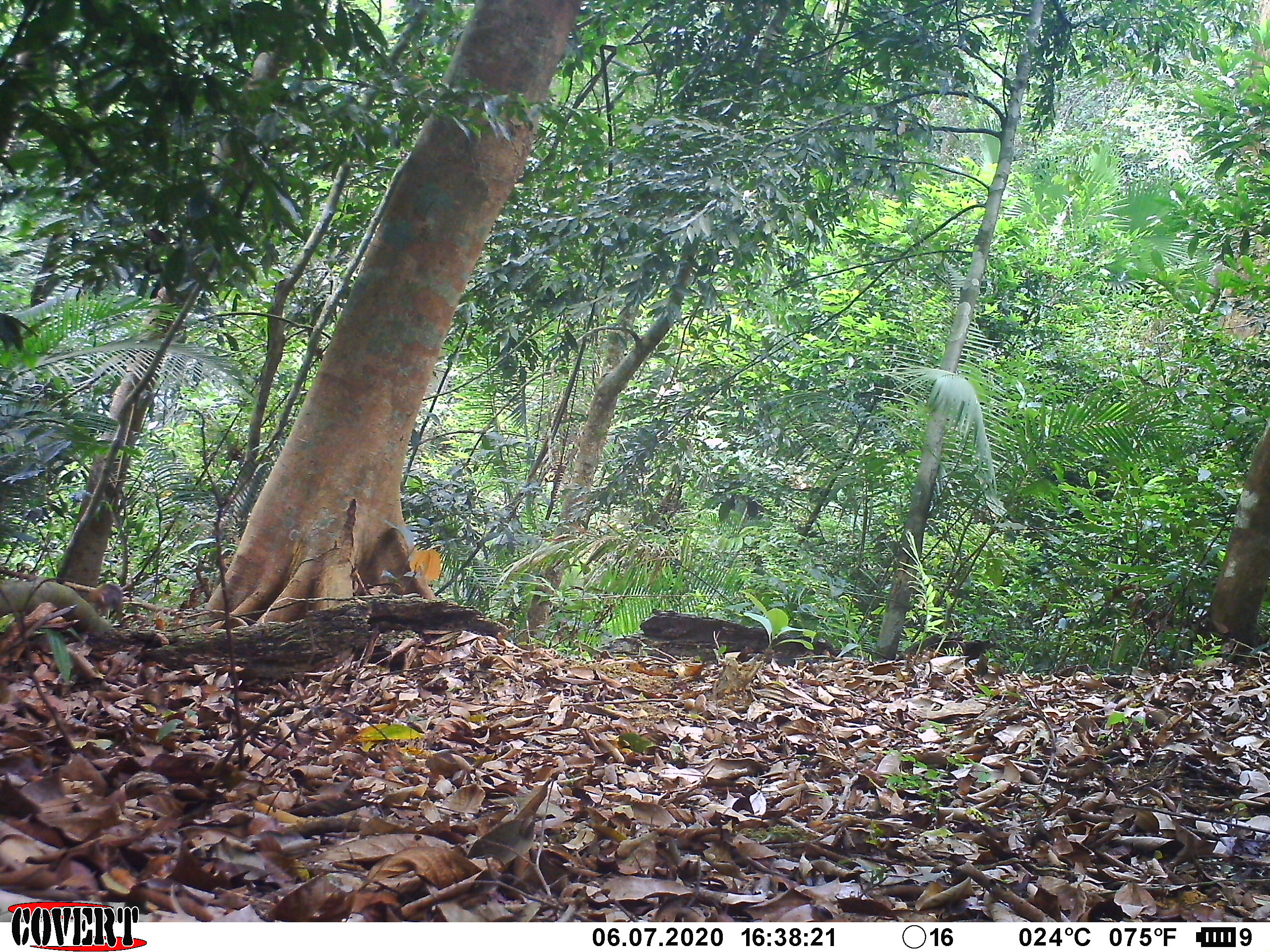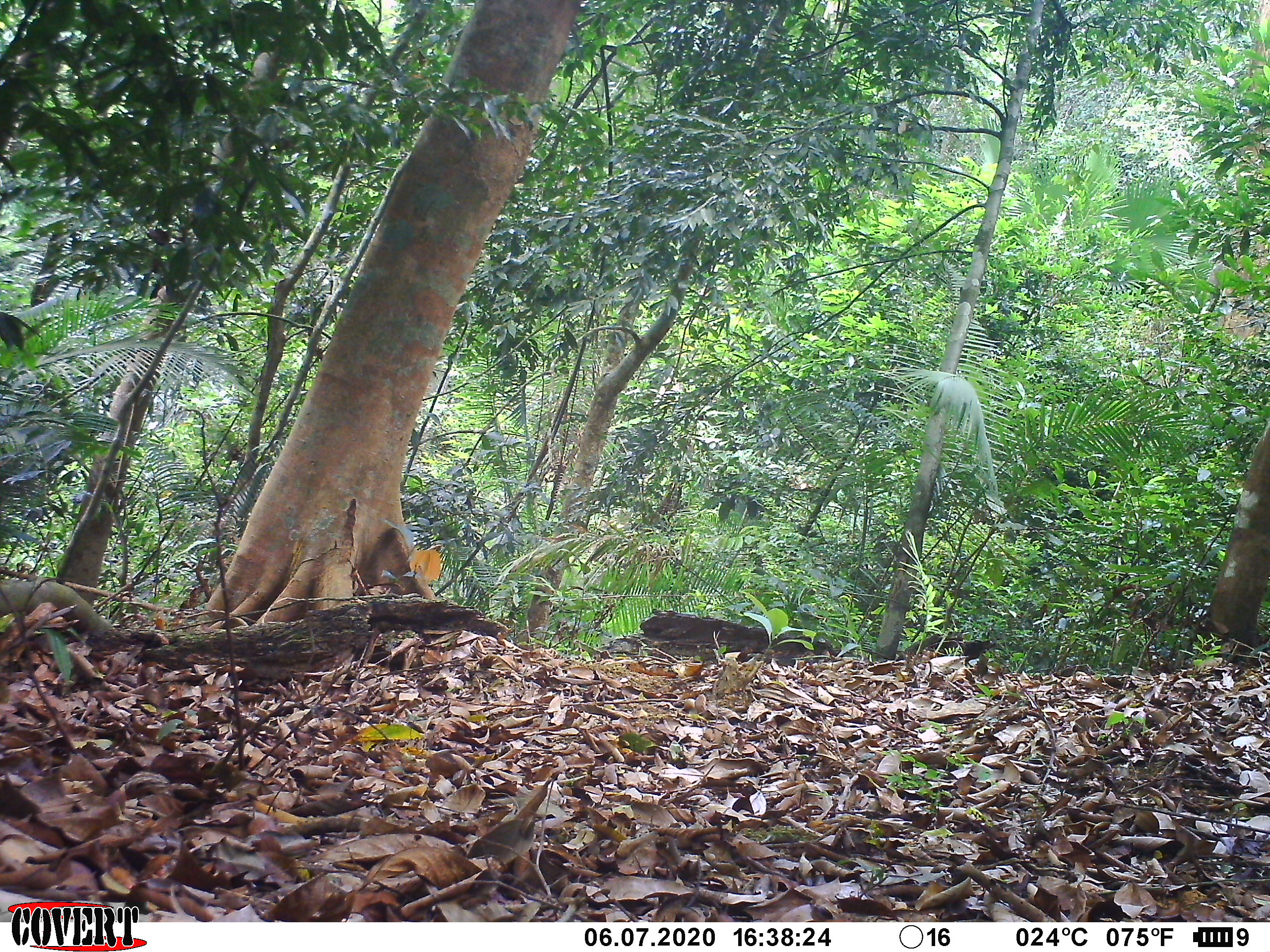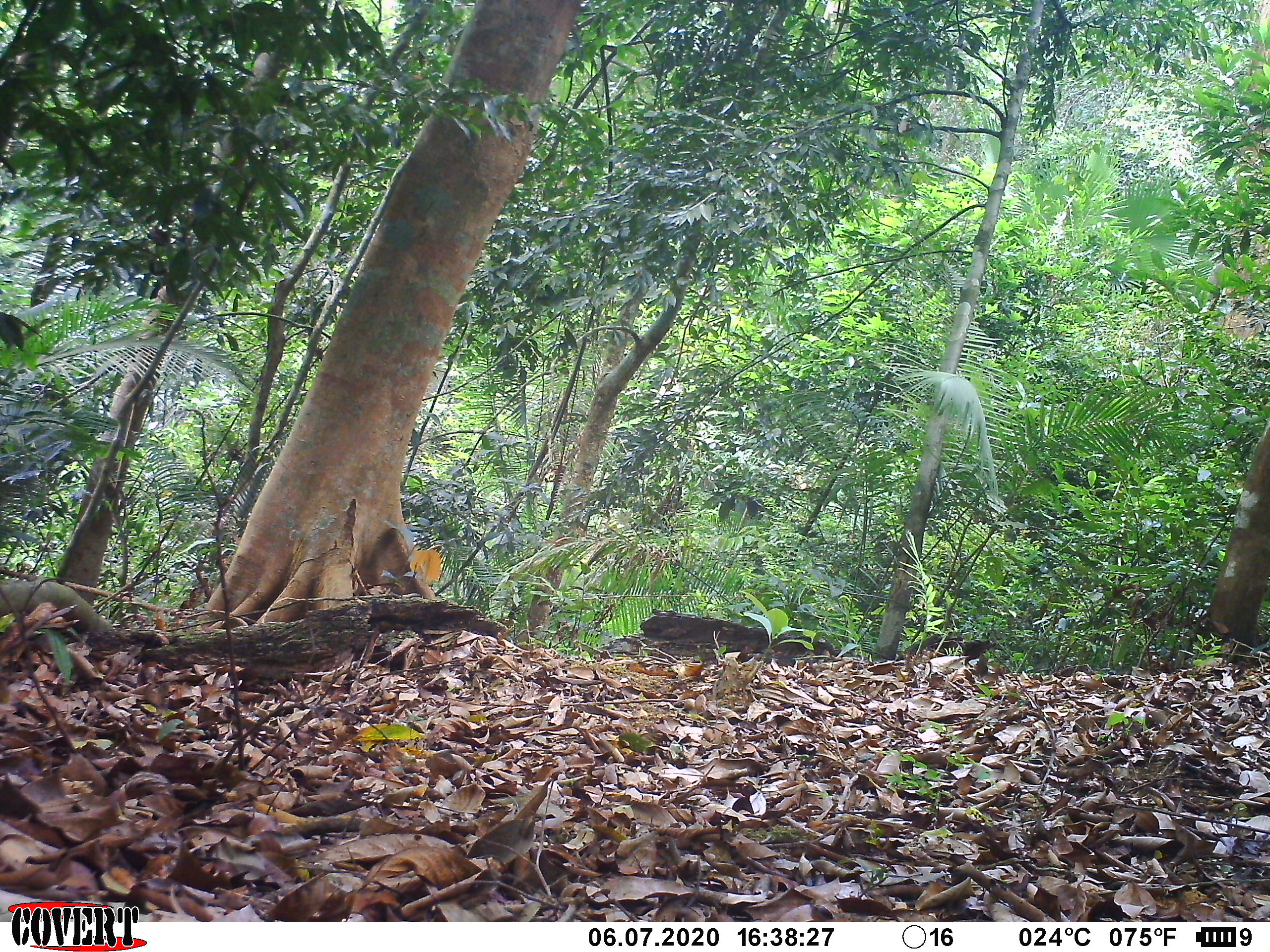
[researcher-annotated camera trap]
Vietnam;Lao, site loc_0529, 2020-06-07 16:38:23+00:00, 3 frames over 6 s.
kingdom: Animalia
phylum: Chordata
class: Mammalia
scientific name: Mammalia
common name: mammal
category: unidentified small mammal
Unidentified small mammal (mammal) (Mammalia). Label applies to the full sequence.